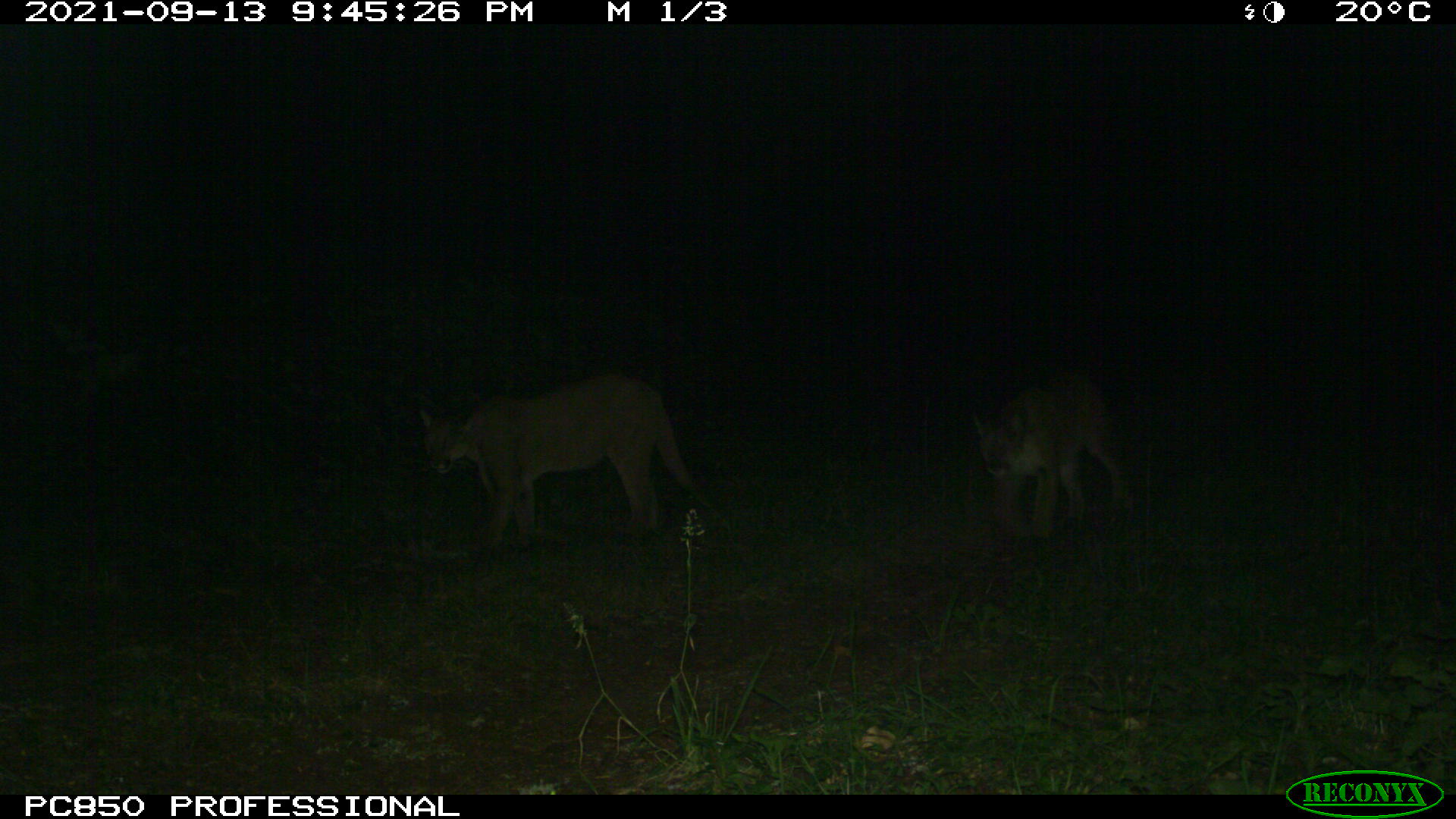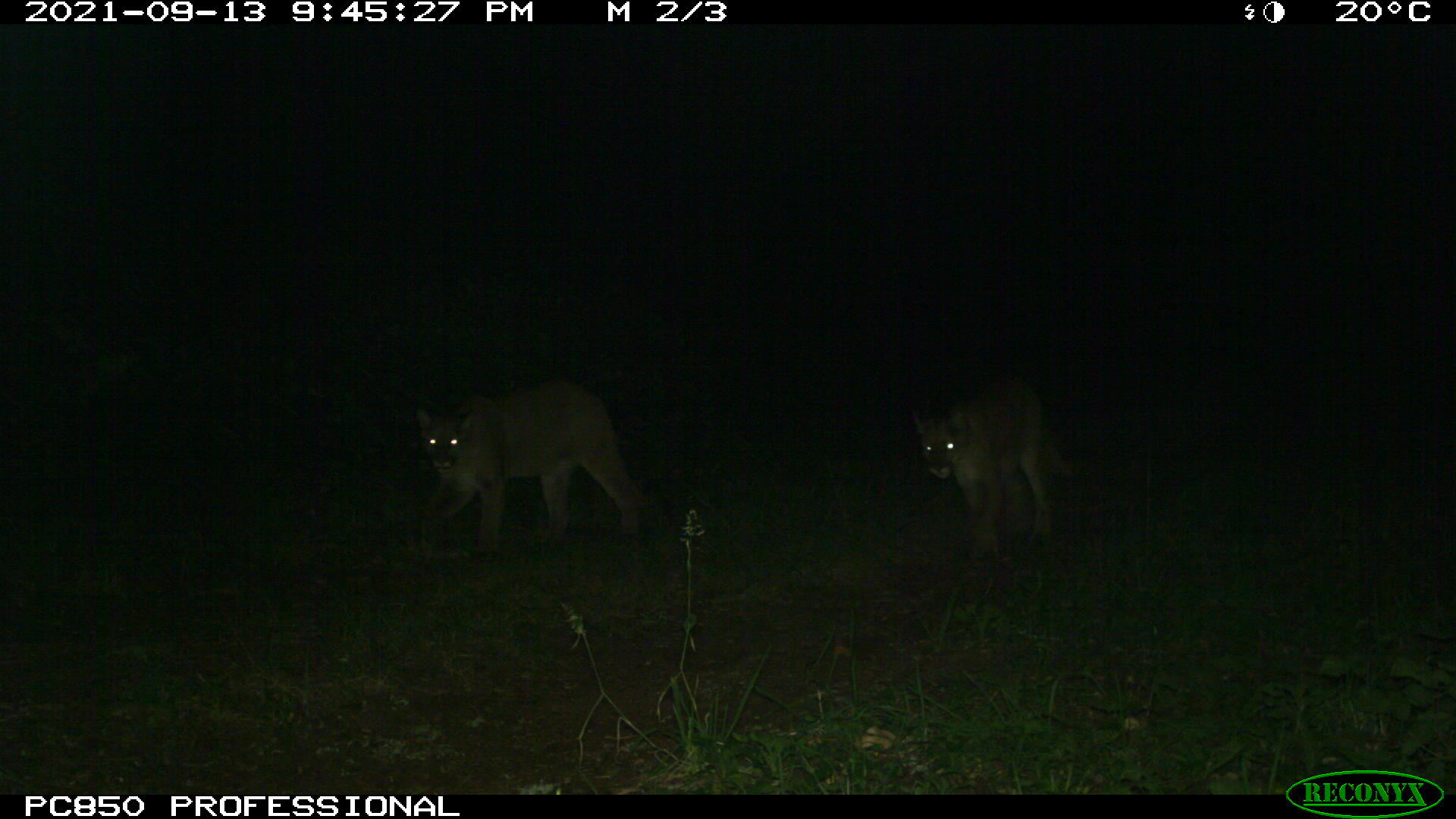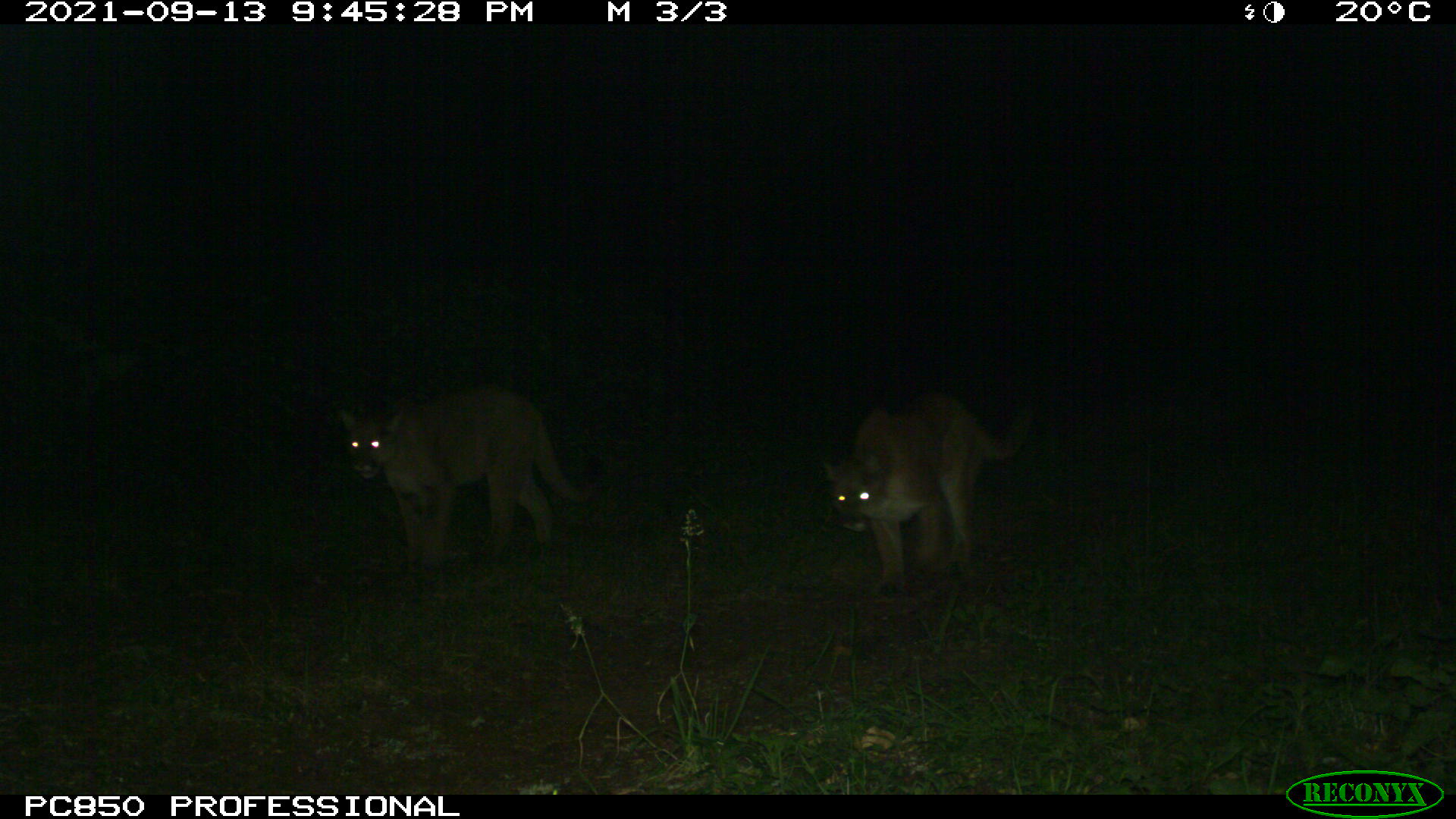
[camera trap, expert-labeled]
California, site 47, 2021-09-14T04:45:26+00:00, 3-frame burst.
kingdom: Animalia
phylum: Chordata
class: Mammalia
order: Carnivora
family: Felidae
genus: Puma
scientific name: Puma concolor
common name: puma